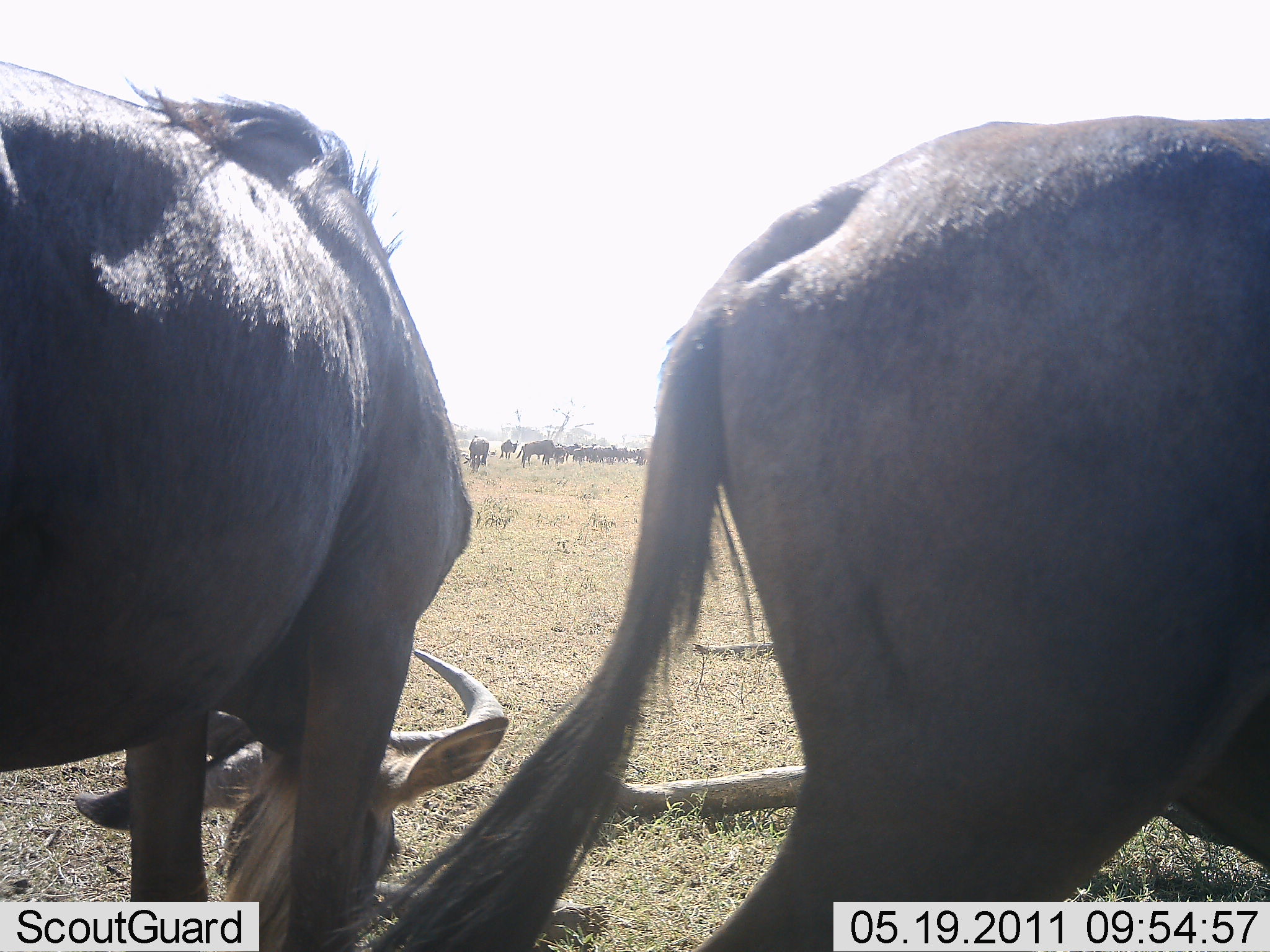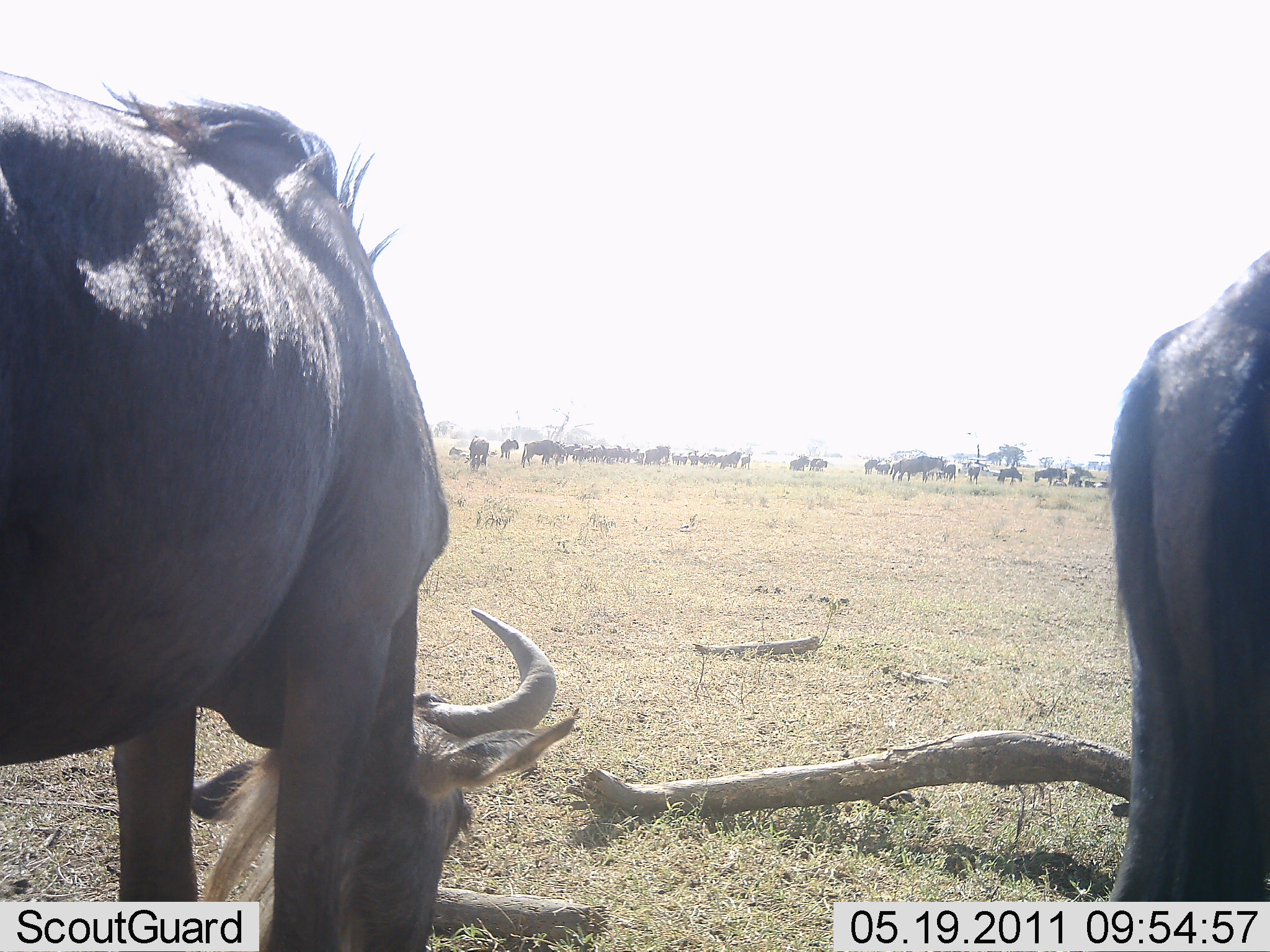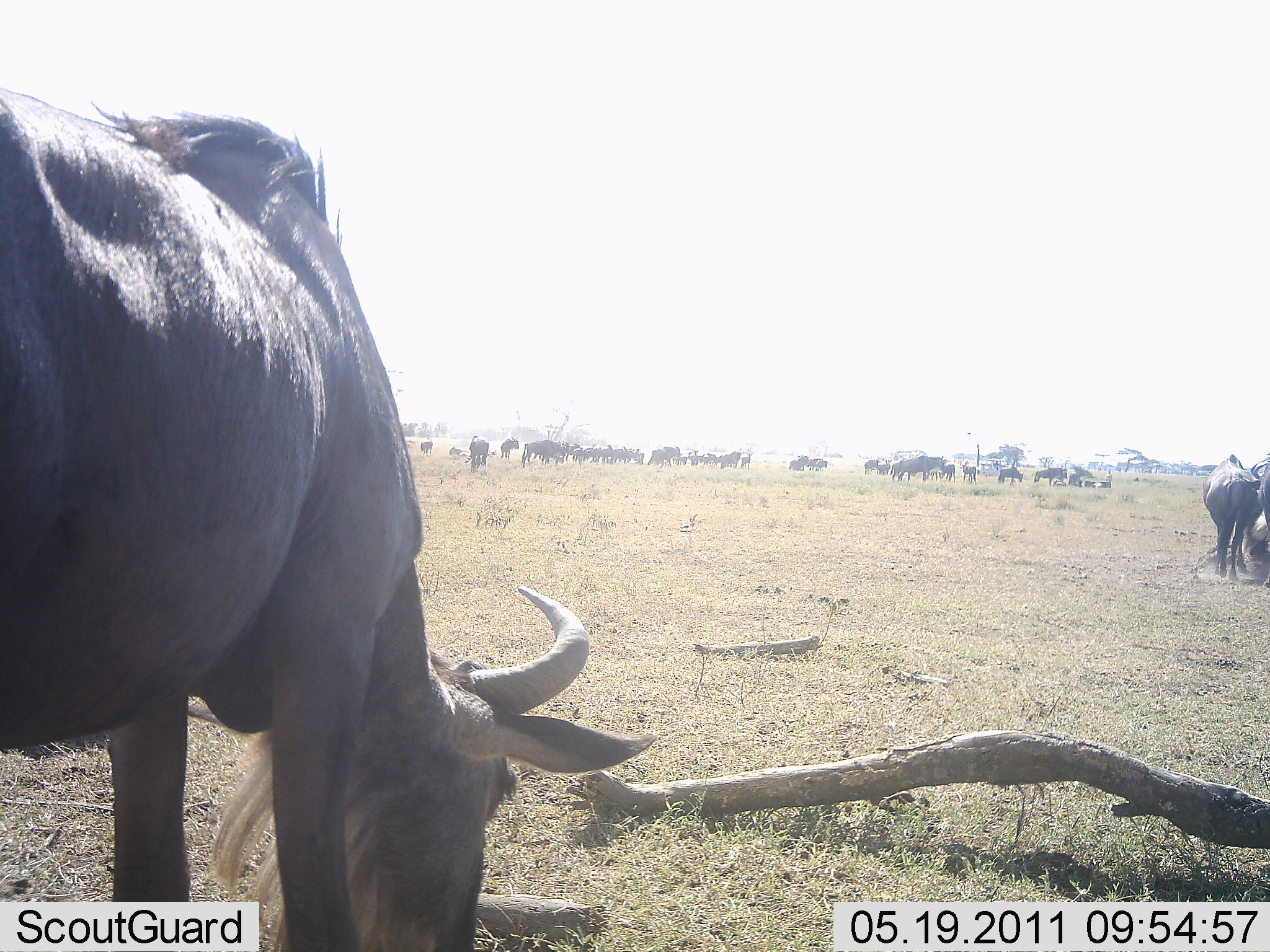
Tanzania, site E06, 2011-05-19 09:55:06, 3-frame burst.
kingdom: Animalia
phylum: Chordata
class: Mammalia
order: Artiodactyla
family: Bovidae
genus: Connochaetes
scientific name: Connochaetes taurinus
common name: blue wildebeest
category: wildebeest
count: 11-50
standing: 67%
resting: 17%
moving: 58%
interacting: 8%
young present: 8%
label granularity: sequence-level